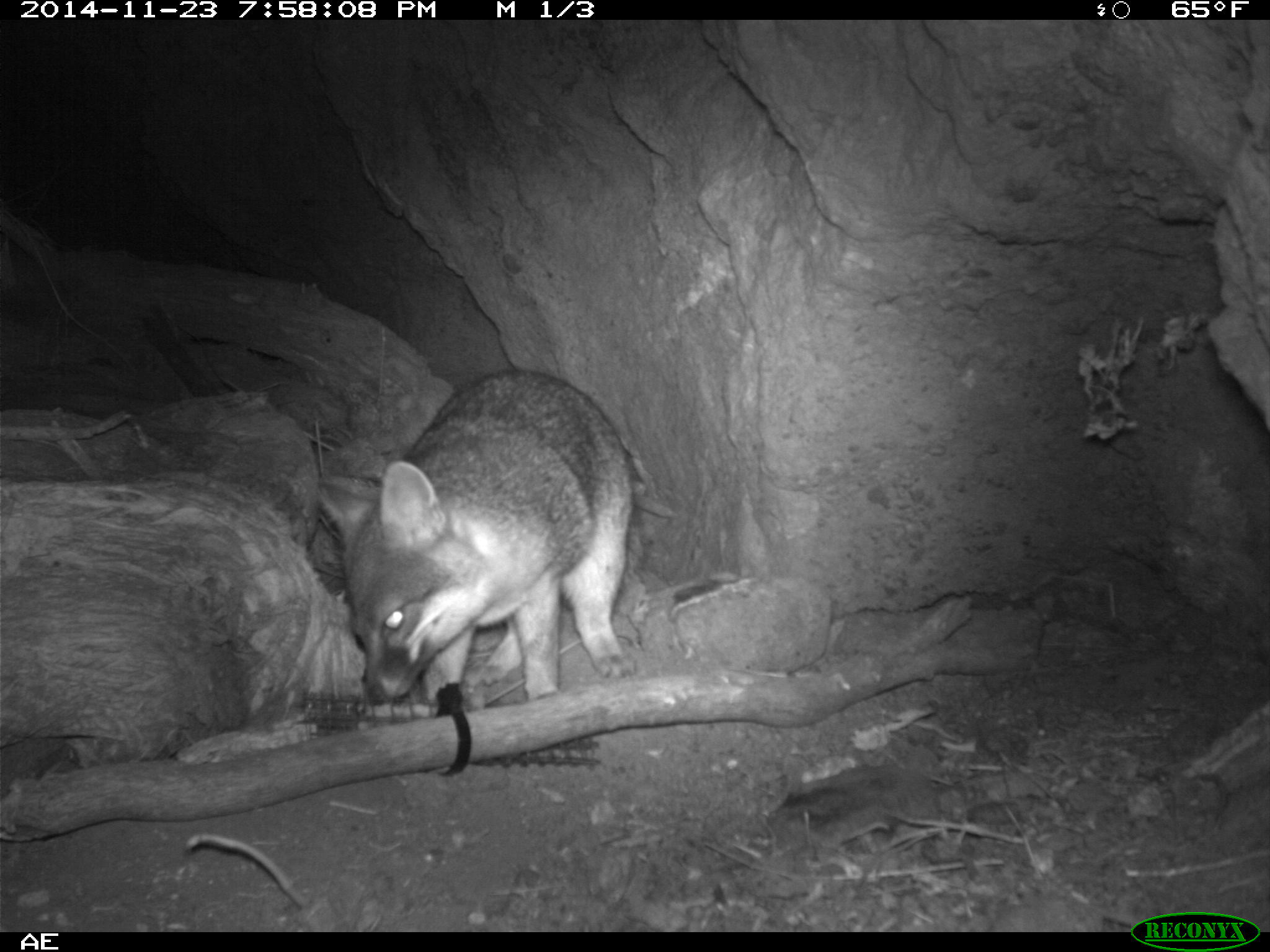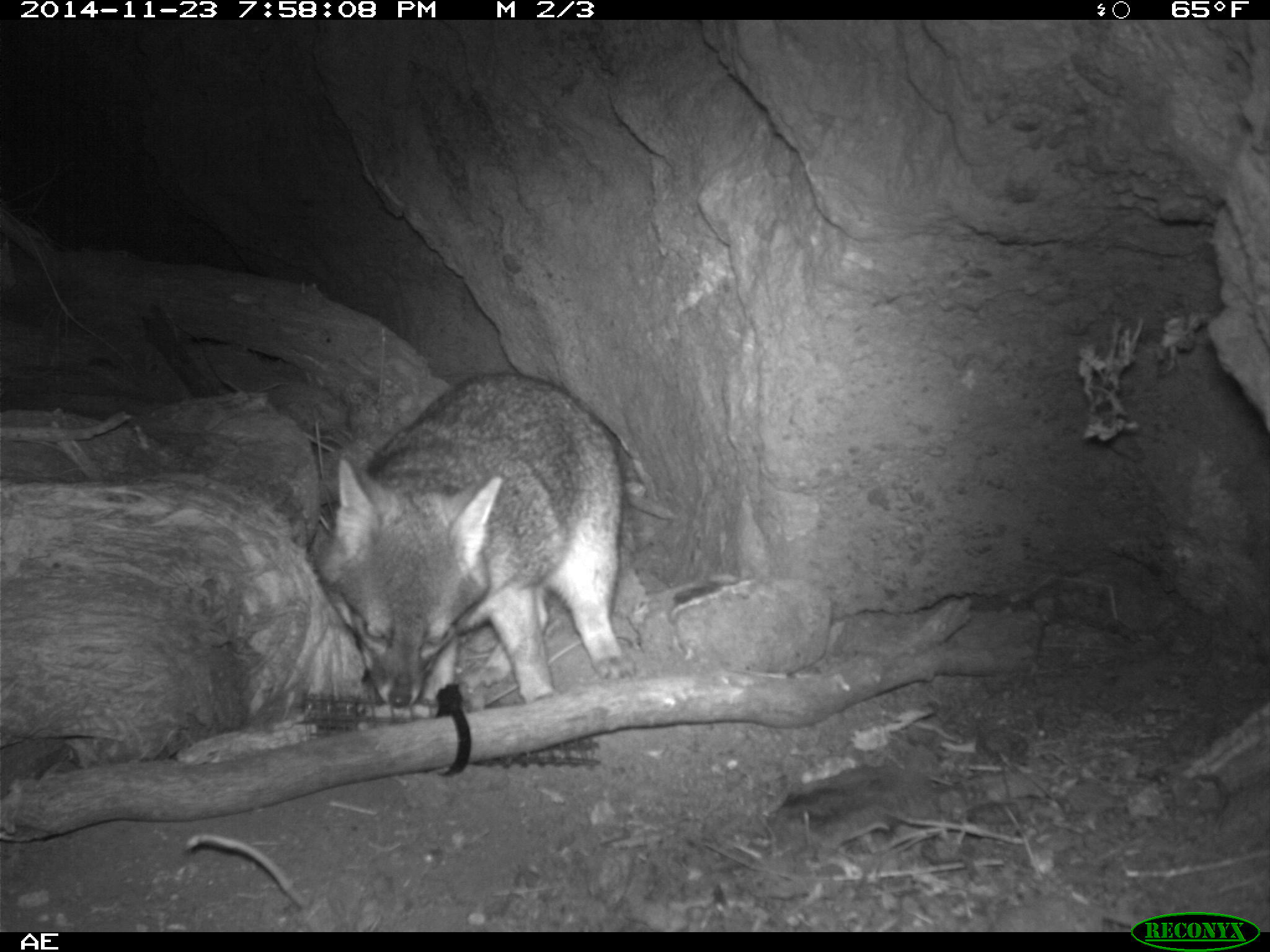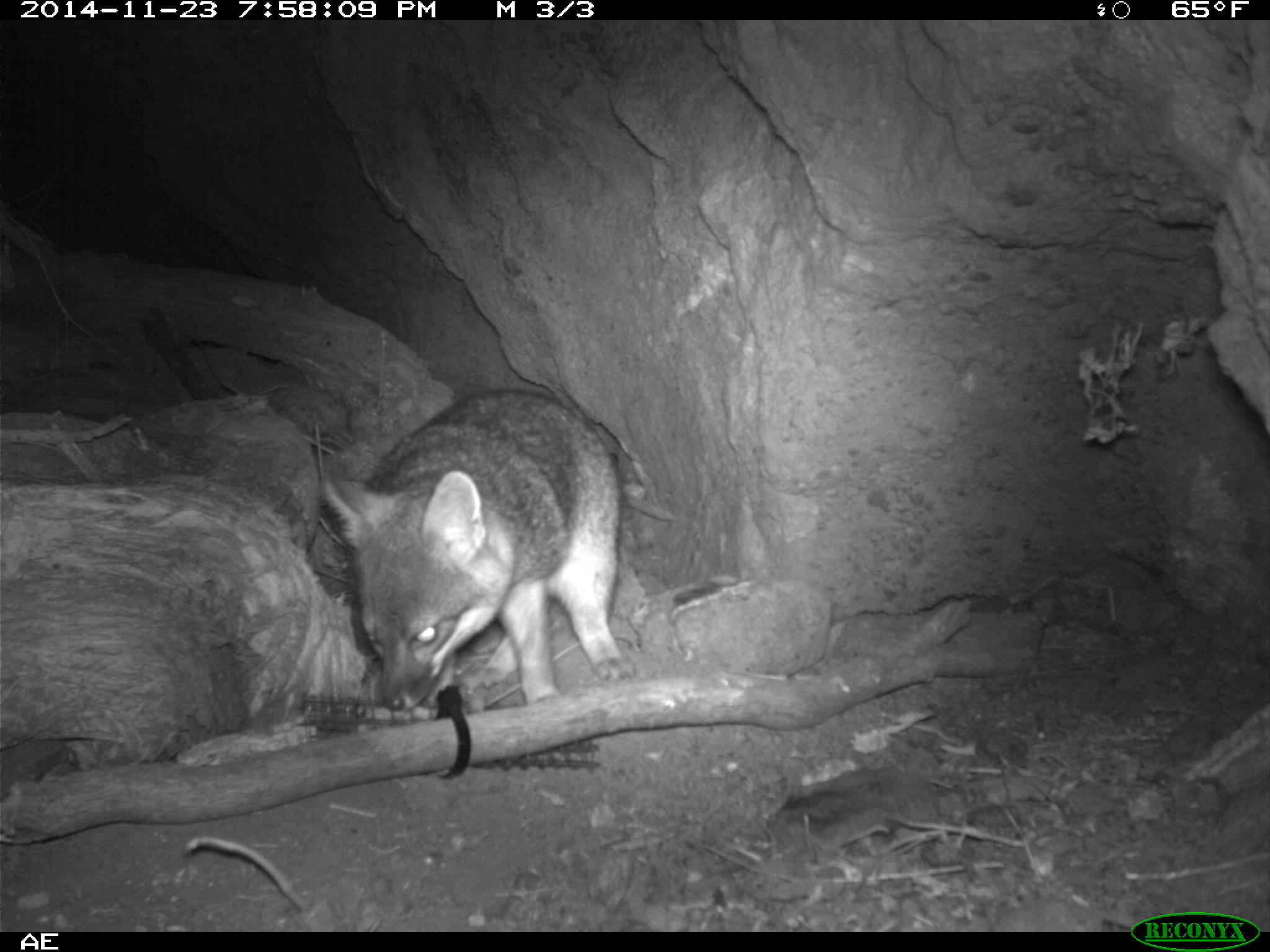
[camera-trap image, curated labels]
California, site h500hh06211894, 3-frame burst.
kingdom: Animalia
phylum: Chordata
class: Mammalia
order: Carnivora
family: Canidae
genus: Urocyon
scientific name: Urocyon littoralis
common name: island fox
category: fox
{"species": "fox (island fox) (Urocyon littoralis)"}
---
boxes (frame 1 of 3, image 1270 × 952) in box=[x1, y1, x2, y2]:
fox: box=[317, 368, 631, 702]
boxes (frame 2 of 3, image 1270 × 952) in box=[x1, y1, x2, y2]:
fox: box=[315, 371, 623, 718]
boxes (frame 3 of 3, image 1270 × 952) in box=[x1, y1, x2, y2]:
fox: box=[319, 387, 623, 712]